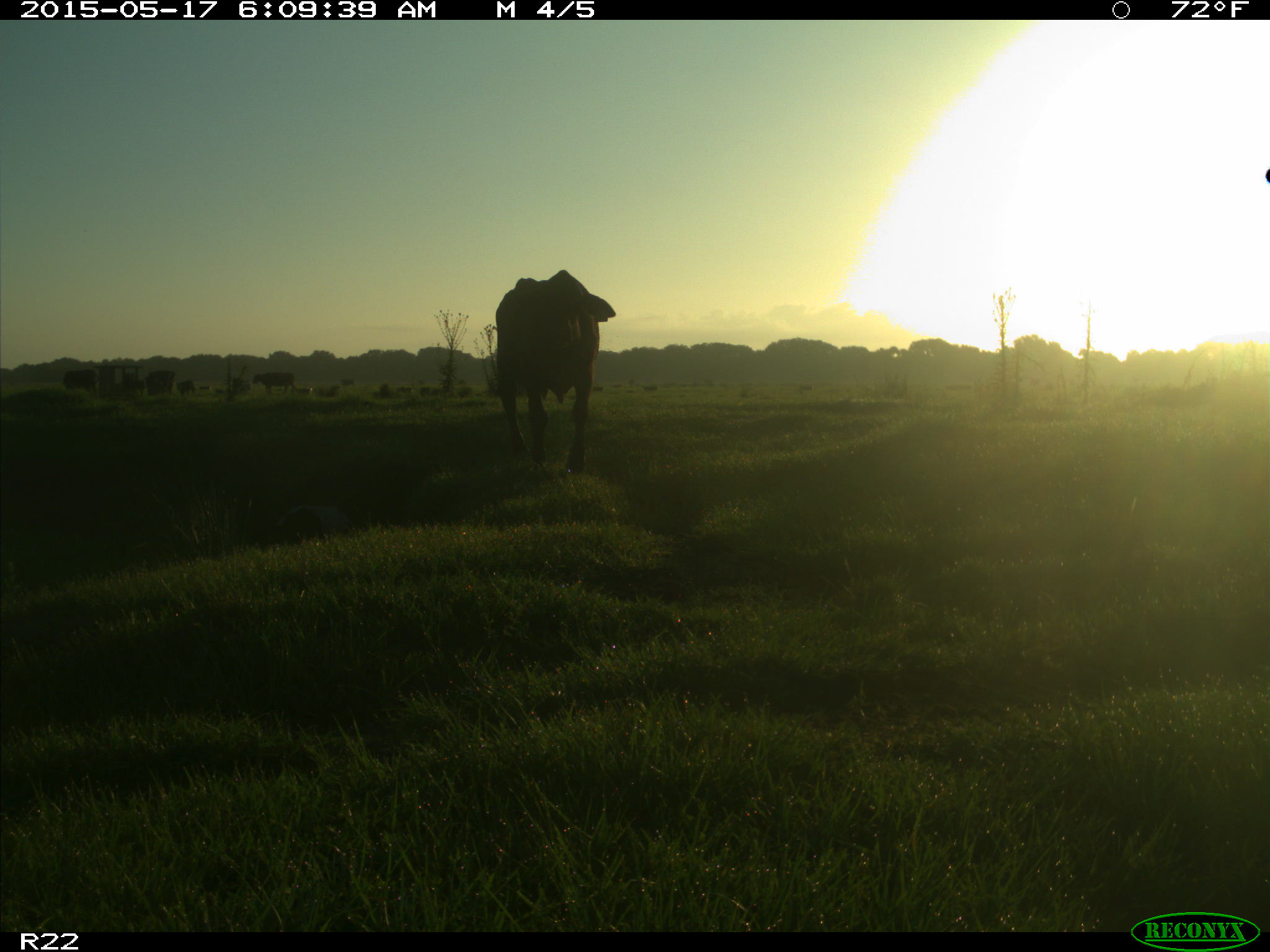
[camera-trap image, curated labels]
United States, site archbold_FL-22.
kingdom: Animalia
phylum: Chordata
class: Mammalia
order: Artiodactyla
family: Bovidae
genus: Bos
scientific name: Bos taurus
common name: domestic cow